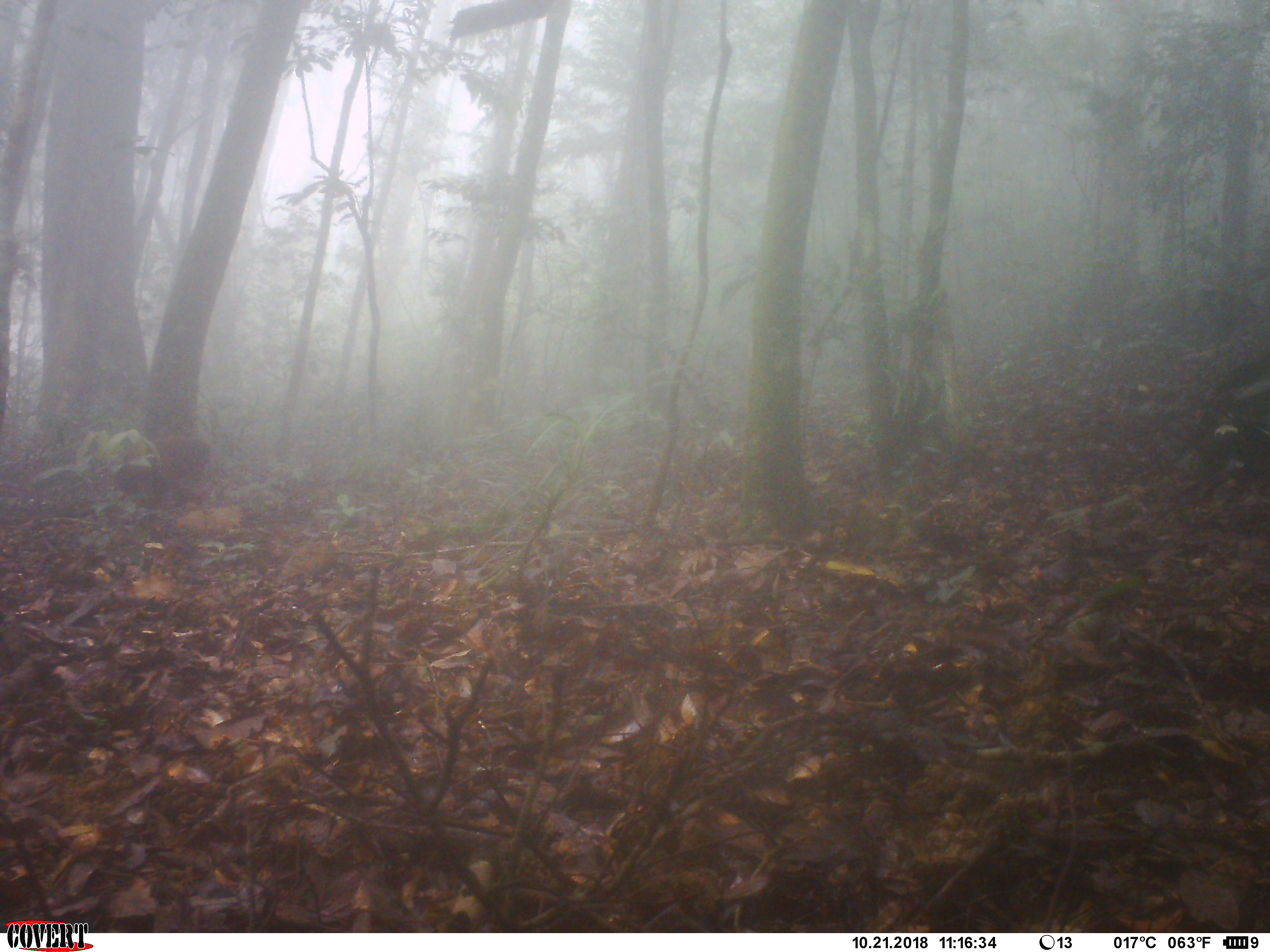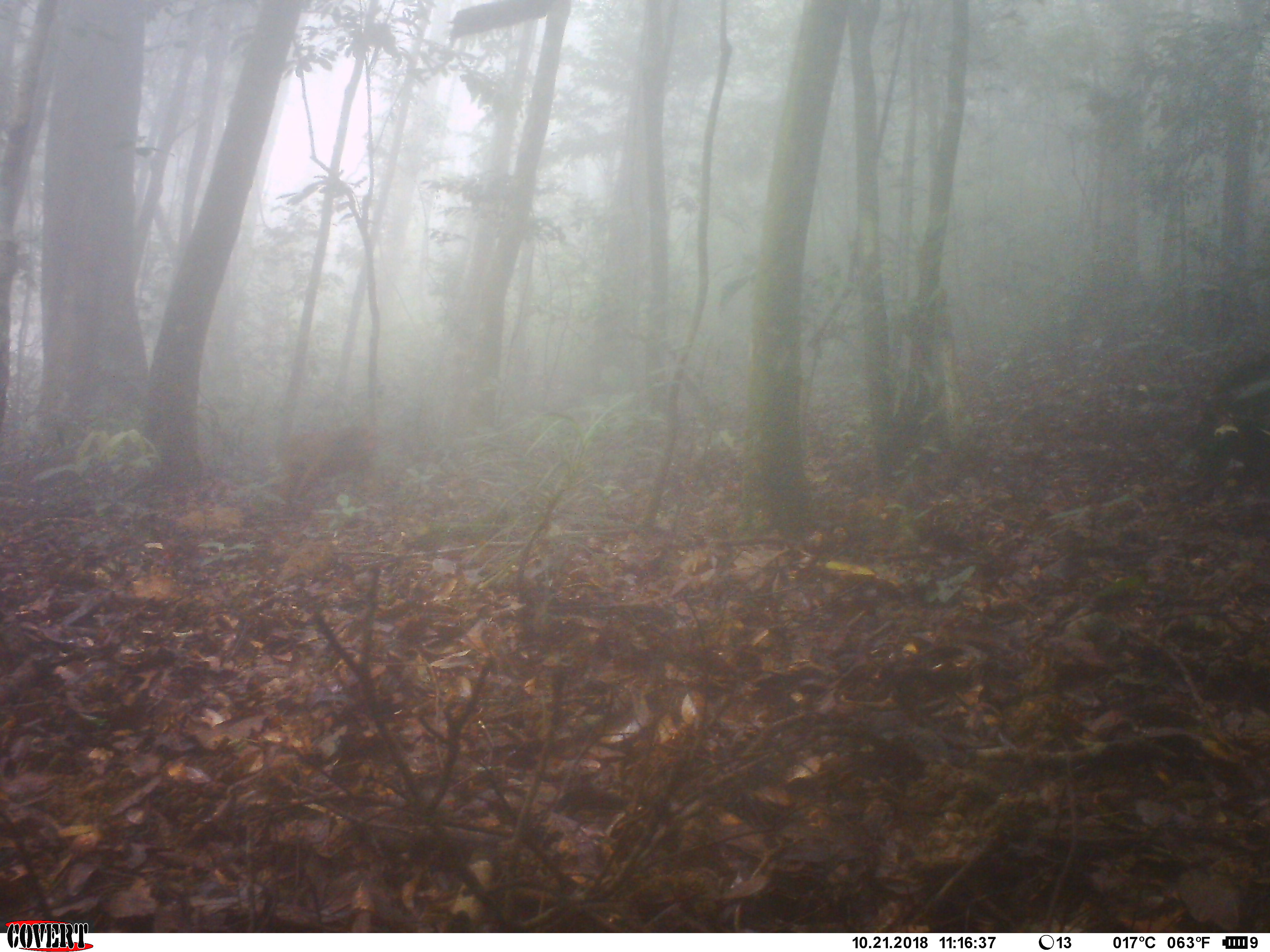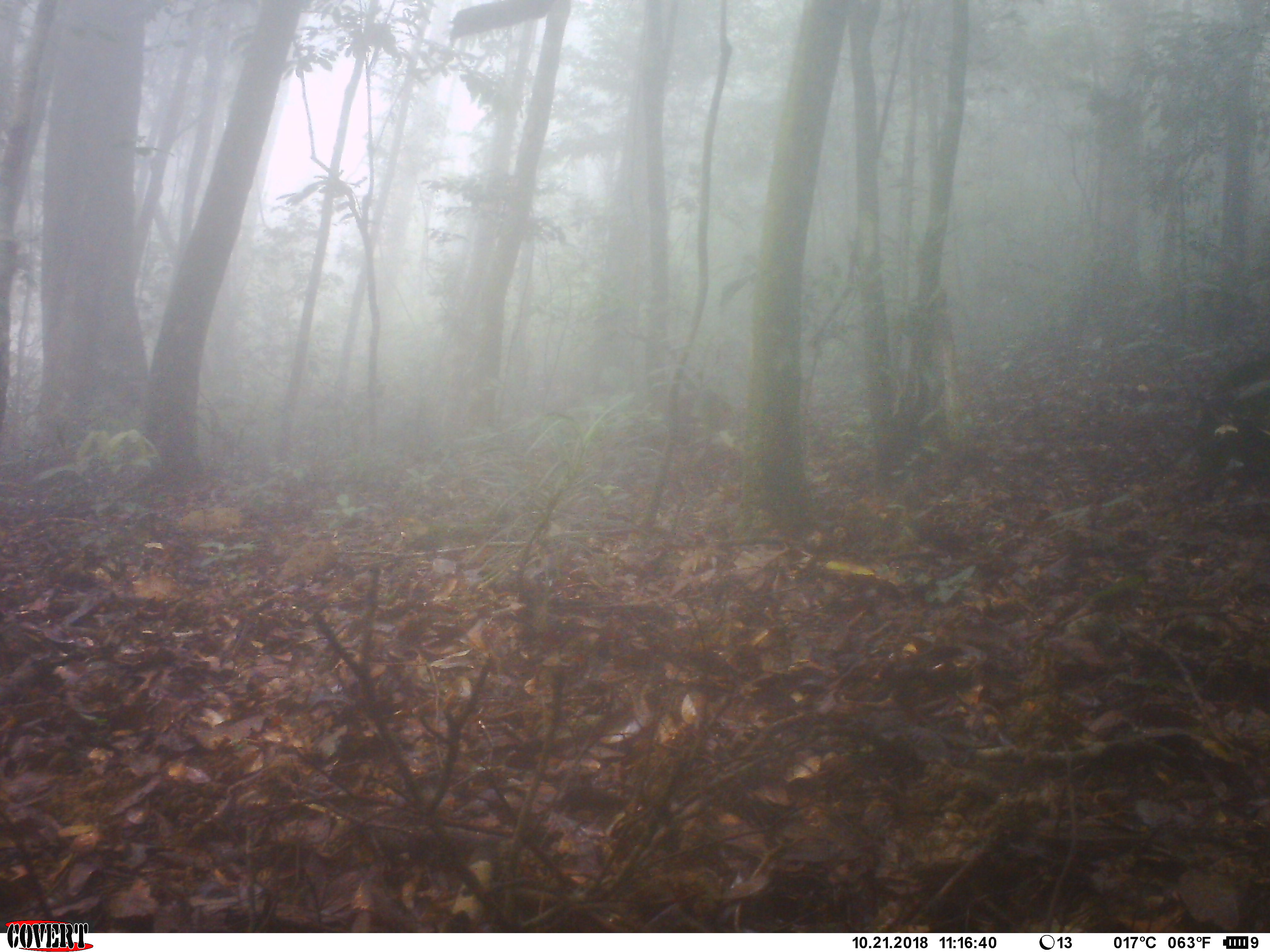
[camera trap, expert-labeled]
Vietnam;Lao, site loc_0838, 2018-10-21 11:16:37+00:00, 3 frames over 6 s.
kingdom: Animalia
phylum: Chordata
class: Mammalia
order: Primates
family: Cercopithecidae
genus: Macaca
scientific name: Macaca arctoides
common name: stump-tailed macaque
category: stump tailed macaque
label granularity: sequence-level